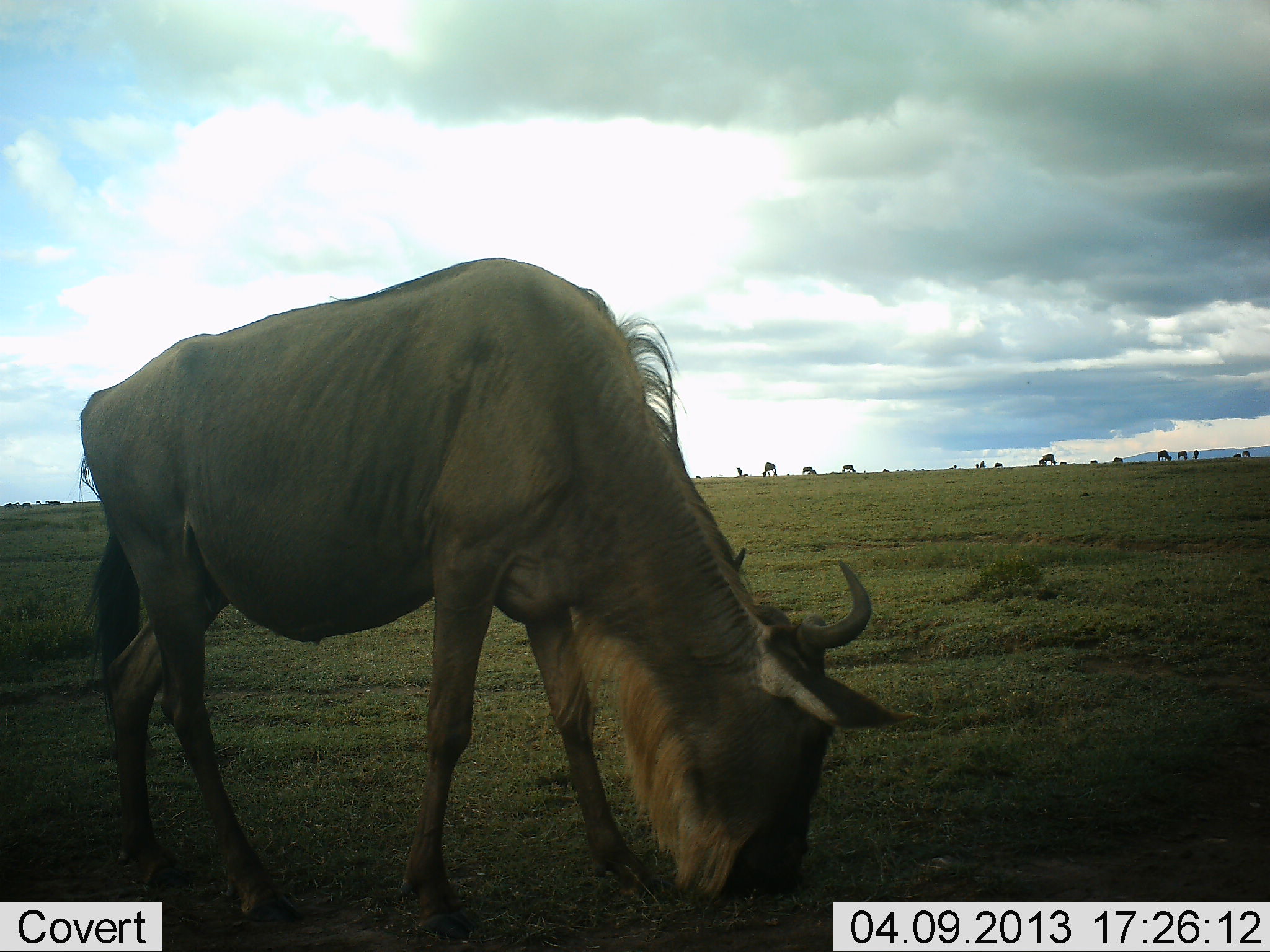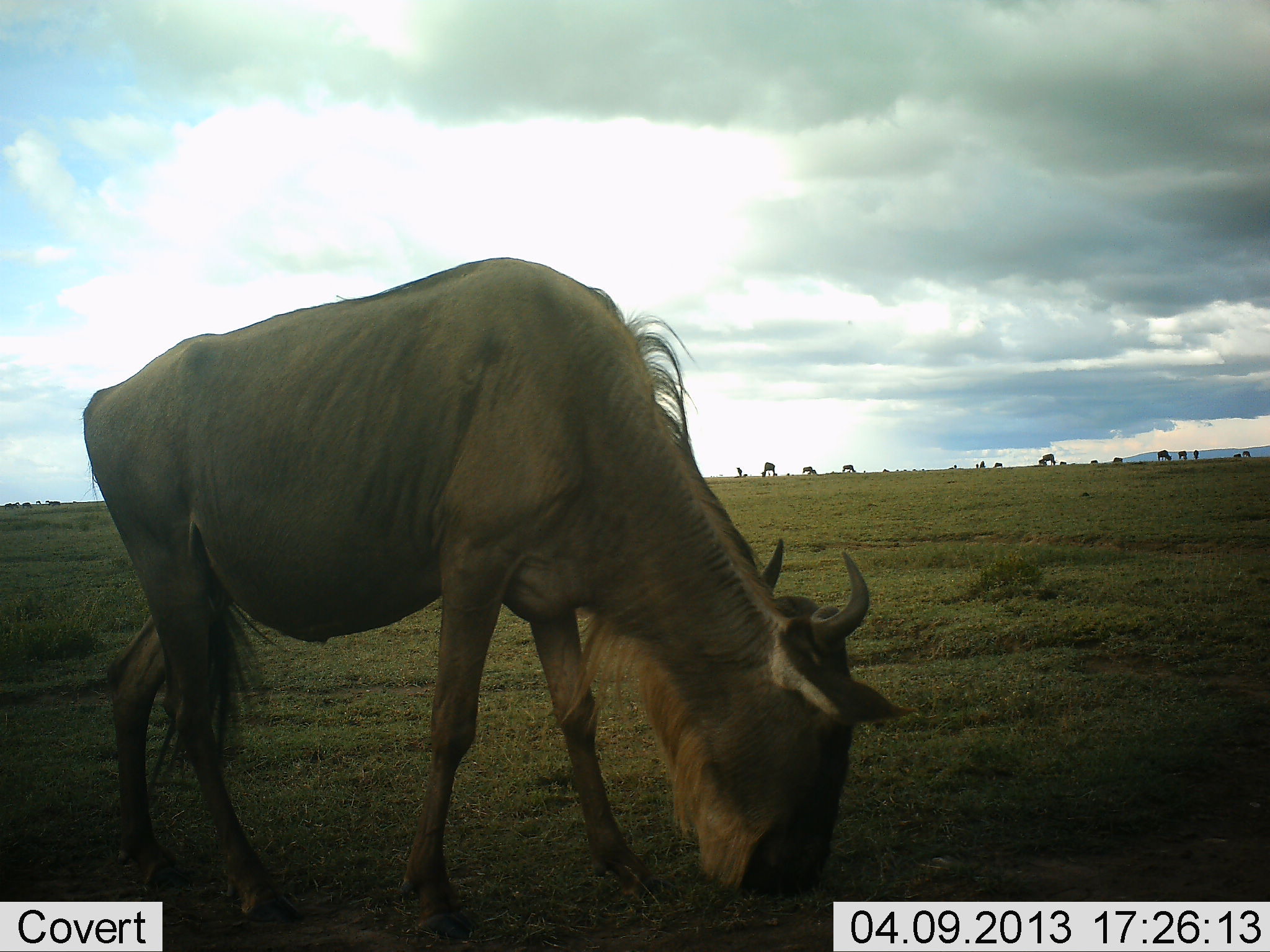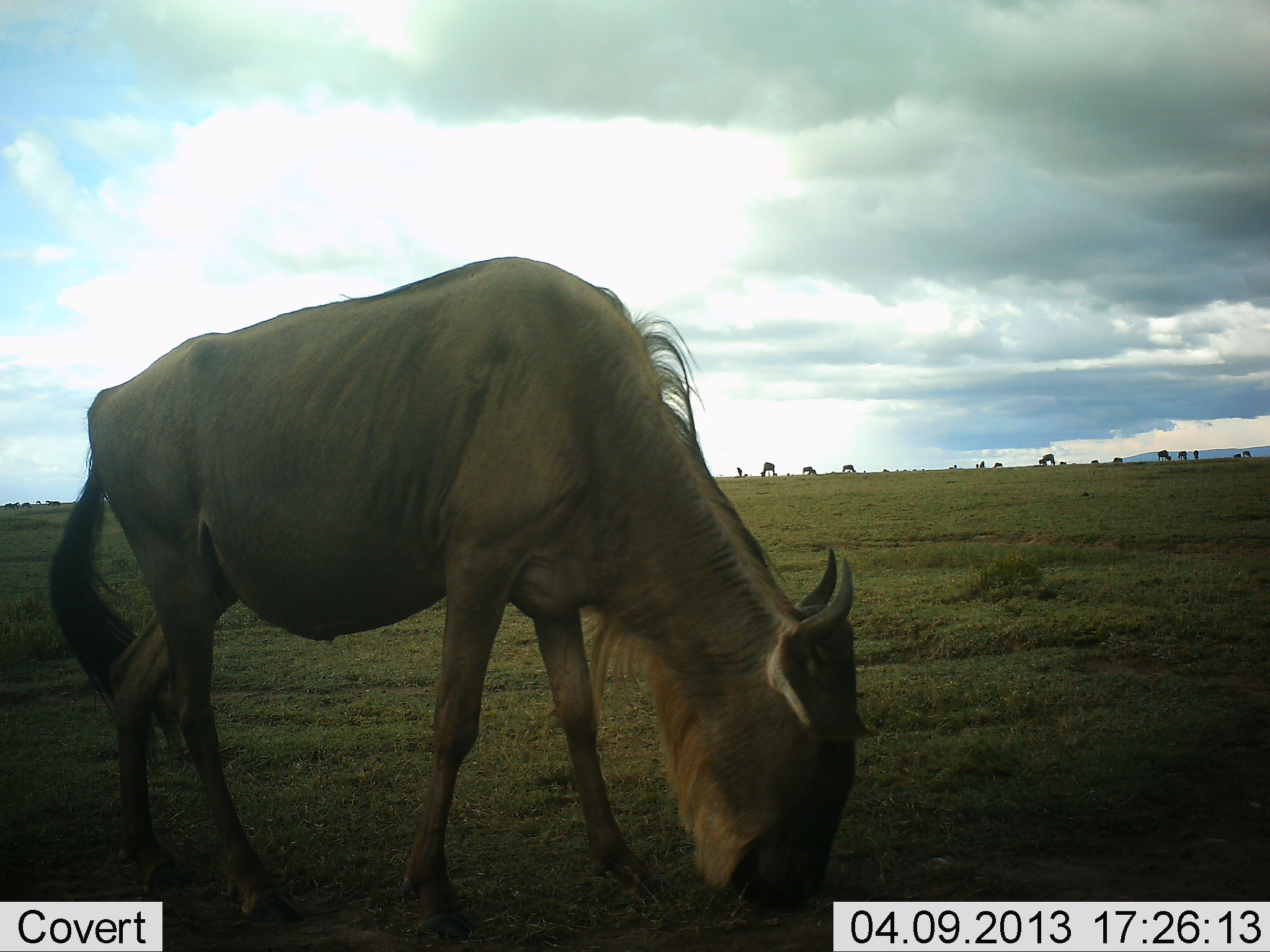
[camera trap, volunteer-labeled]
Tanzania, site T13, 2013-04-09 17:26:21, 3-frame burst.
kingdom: Animalia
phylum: Chordata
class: Mammalia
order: Artiodactyla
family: Bovidae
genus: Connochaetes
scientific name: Connochaetes taurinus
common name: blue wildebeest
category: wildebeest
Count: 1.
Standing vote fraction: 24%.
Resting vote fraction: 0%.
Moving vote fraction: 0%.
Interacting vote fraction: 0%.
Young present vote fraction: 0%.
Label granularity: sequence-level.